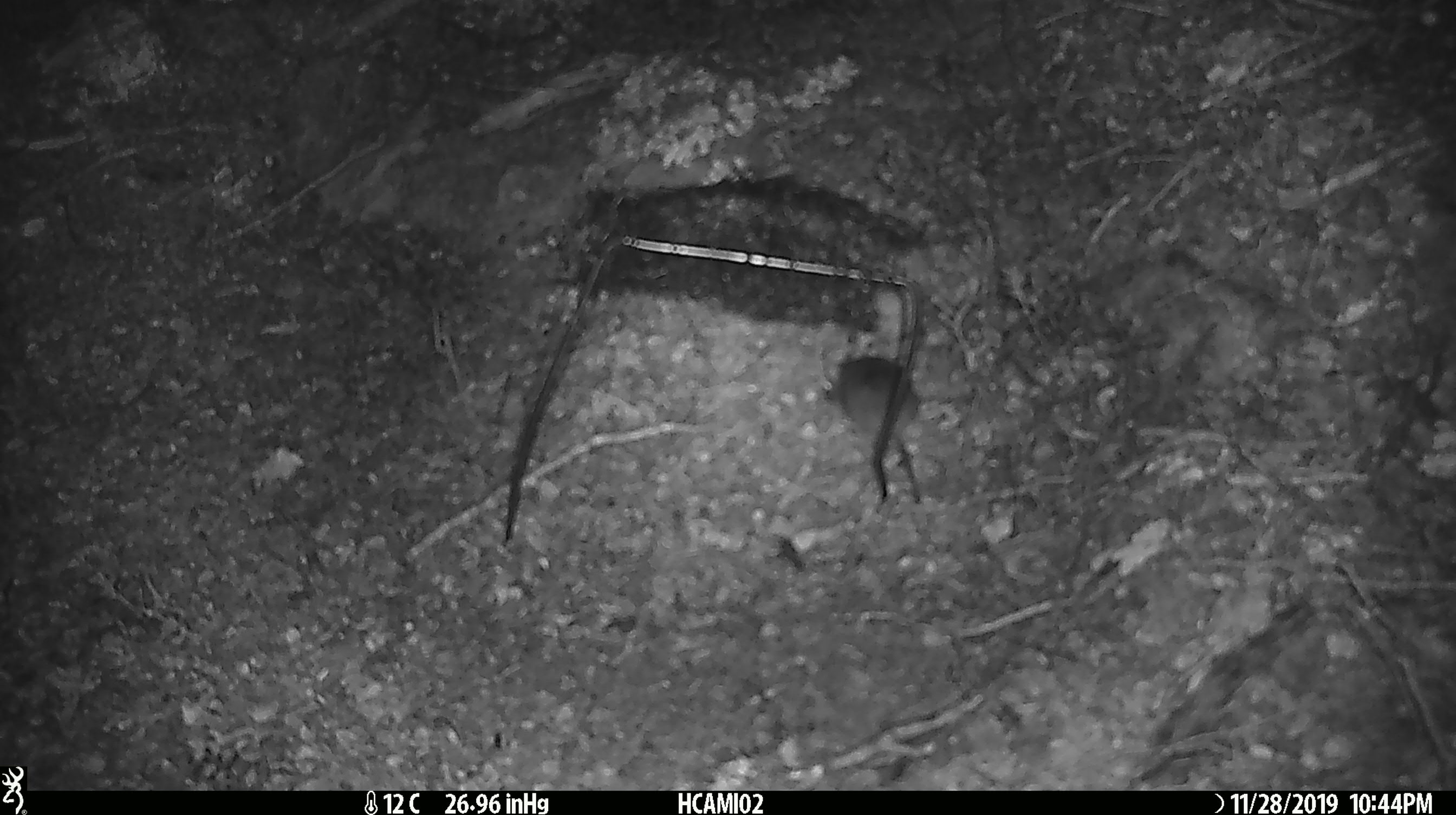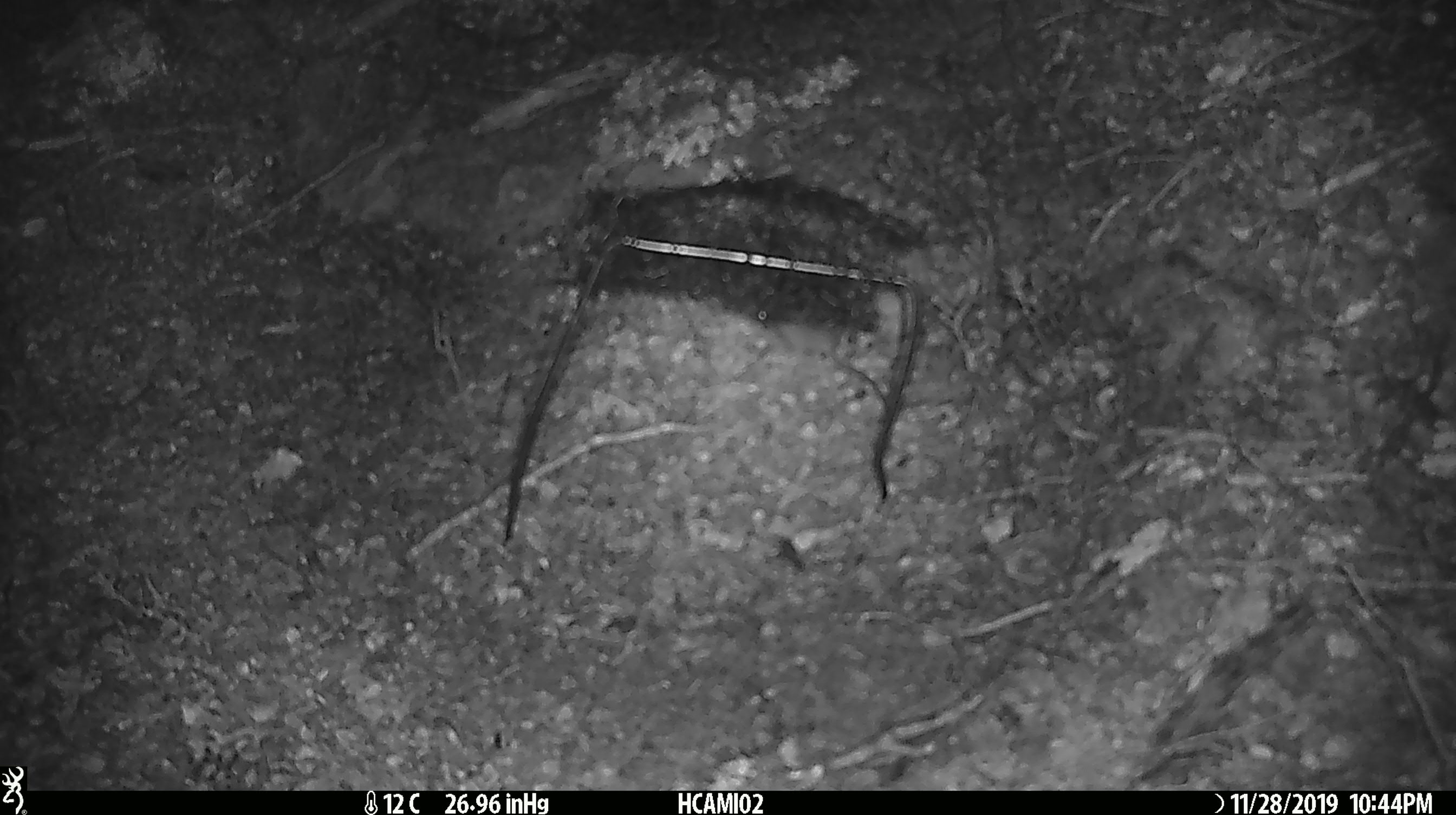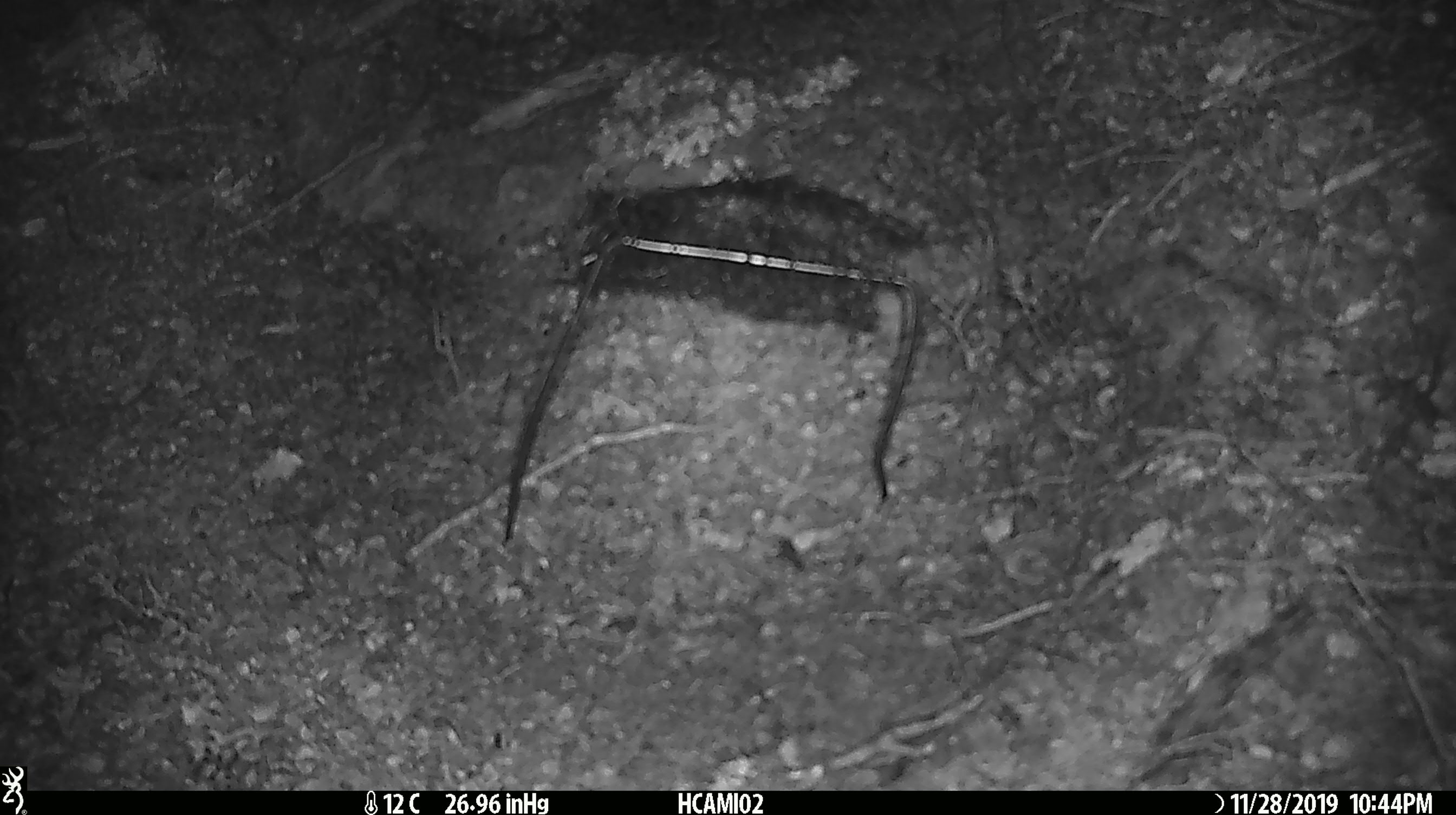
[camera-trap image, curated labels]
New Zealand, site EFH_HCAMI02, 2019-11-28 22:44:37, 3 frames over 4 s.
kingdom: Animalia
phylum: Chordata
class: Mammalia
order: Rodentia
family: Muridae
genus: Mus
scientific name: Mus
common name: mouse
Mouse (Mus).